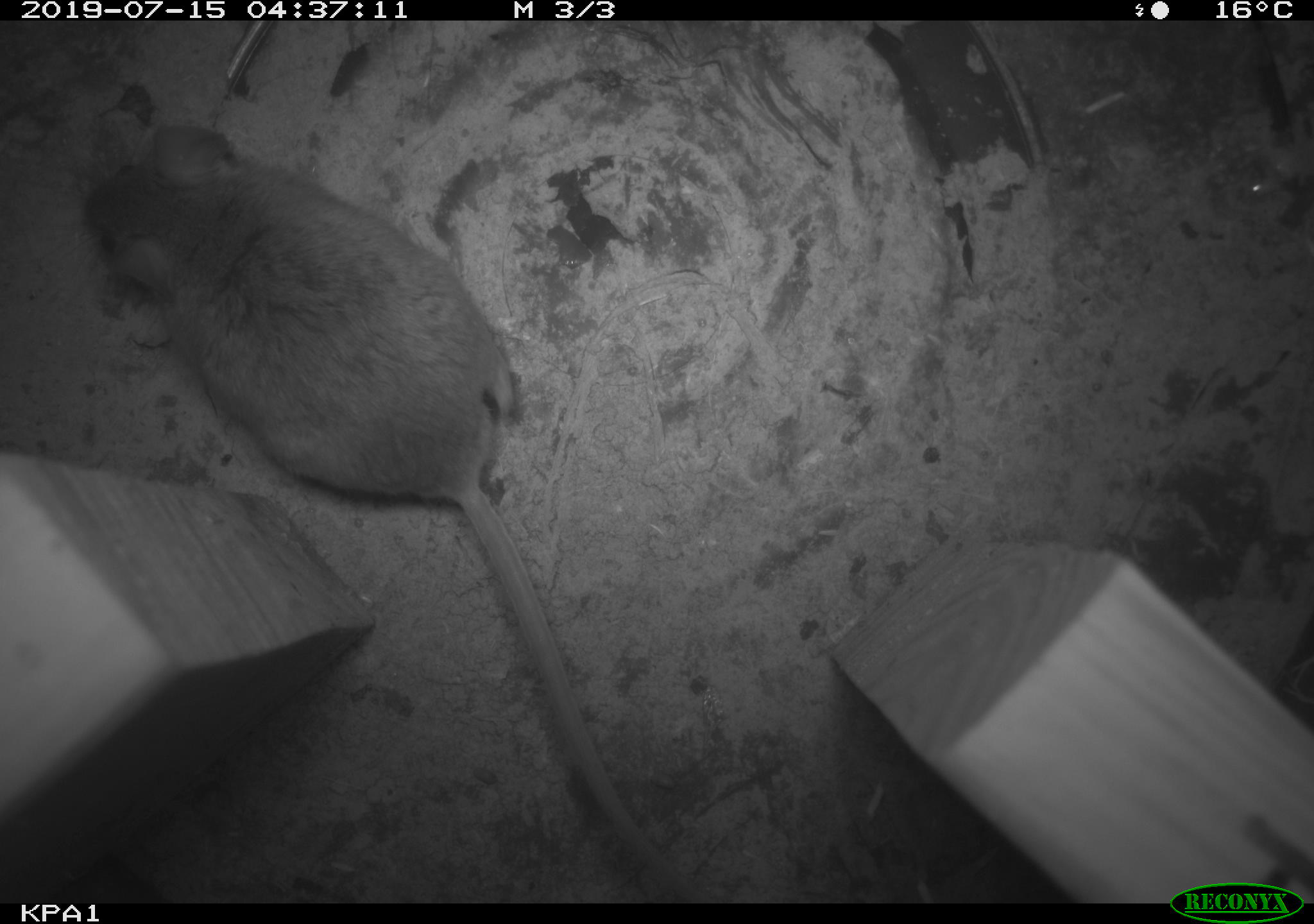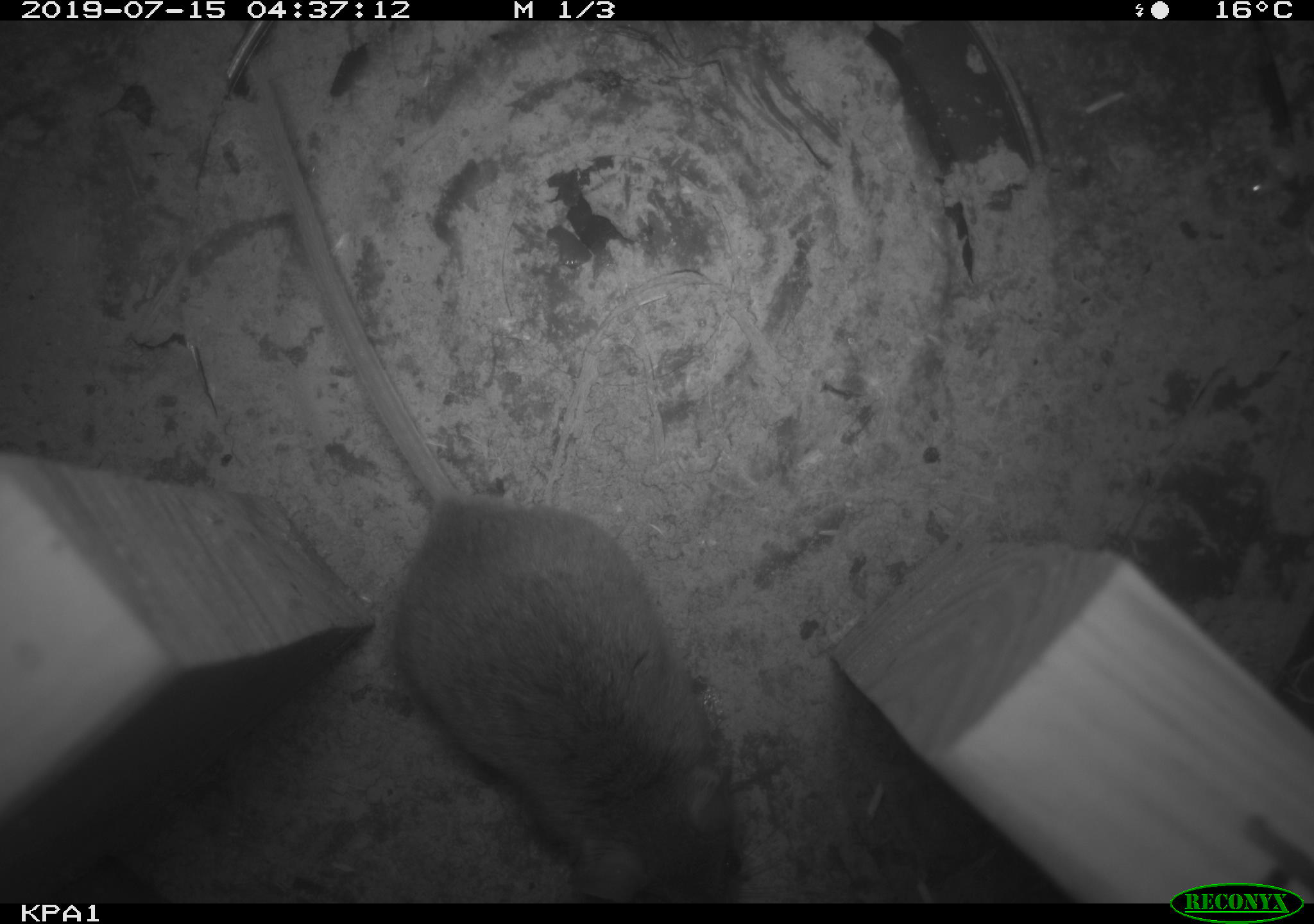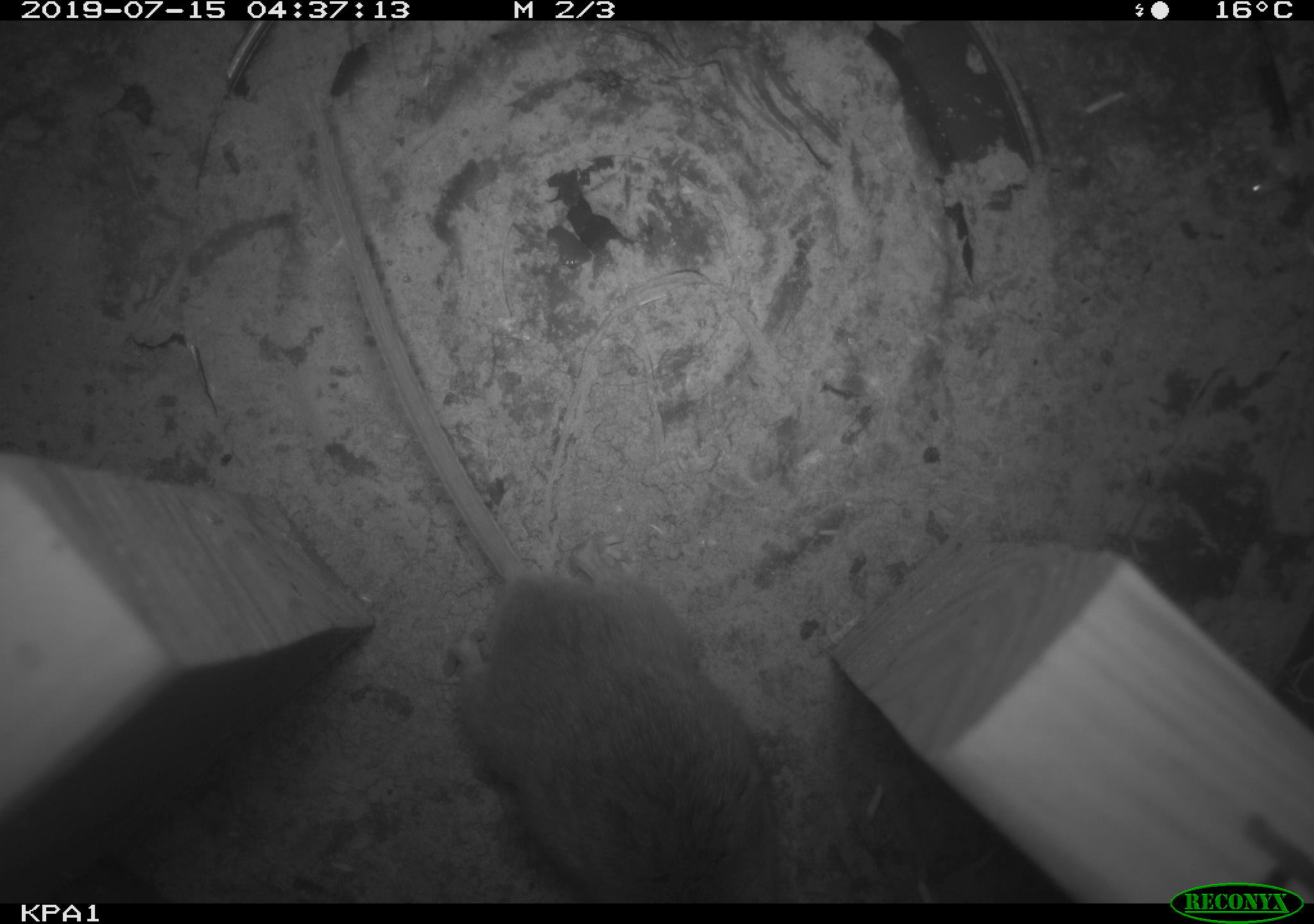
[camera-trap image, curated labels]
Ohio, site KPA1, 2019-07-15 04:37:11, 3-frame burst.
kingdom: Animalia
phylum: Chordata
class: Mammalia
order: Rodentia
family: Cricetidae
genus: Peromyscus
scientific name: Peromyscus leucopus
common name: white-footed mouse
White-footed mouse (Peromyscus leucopus).